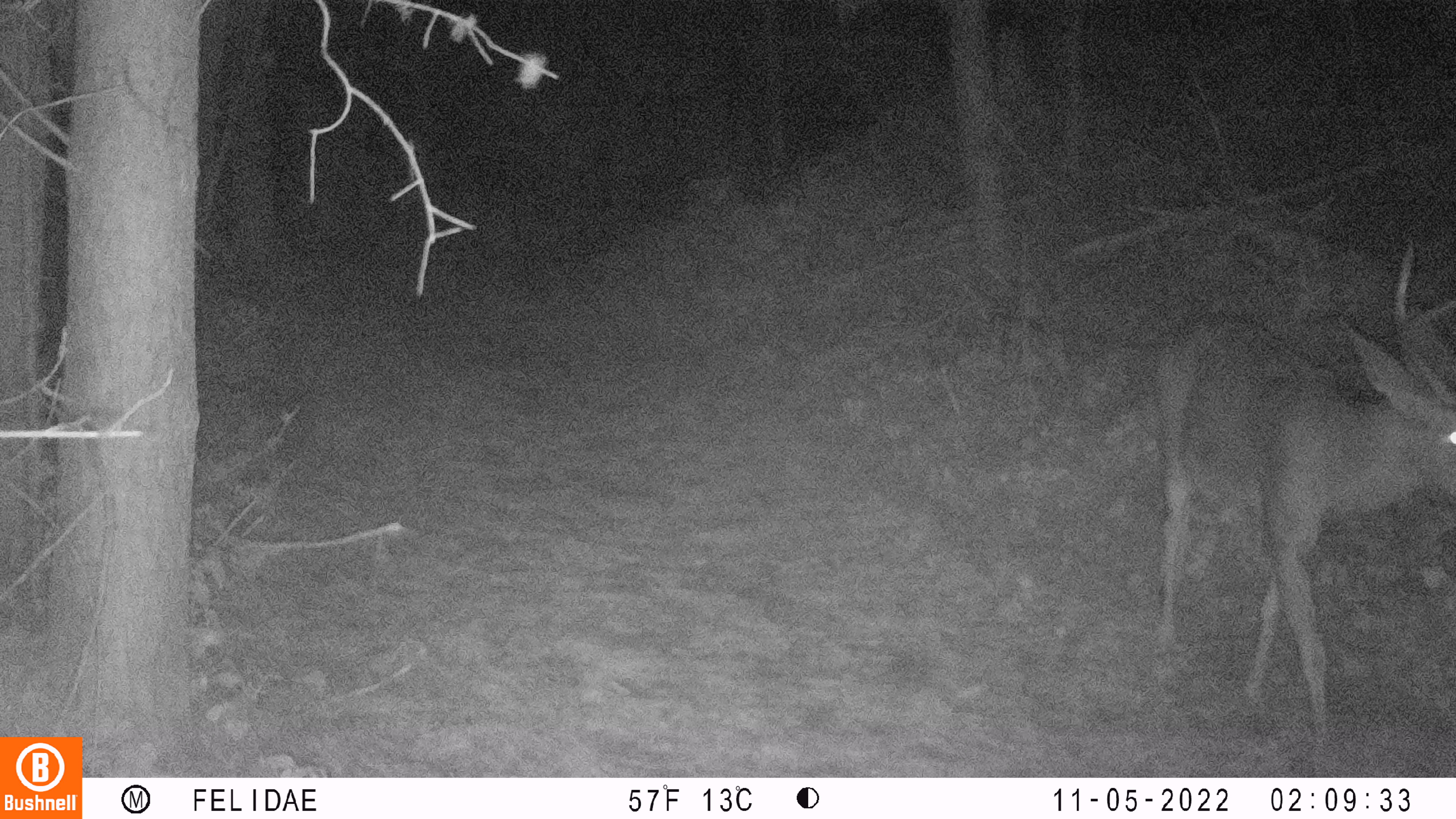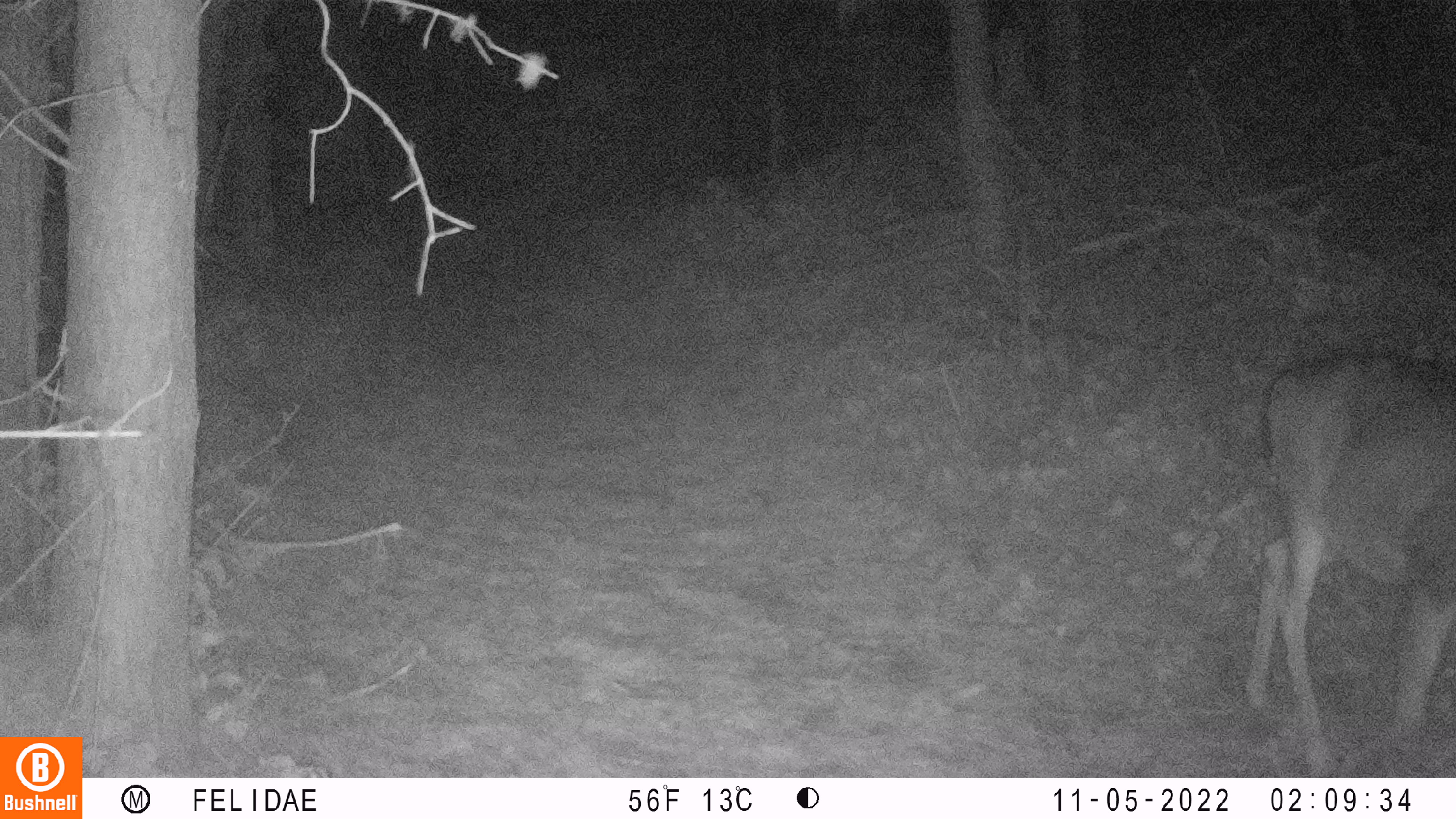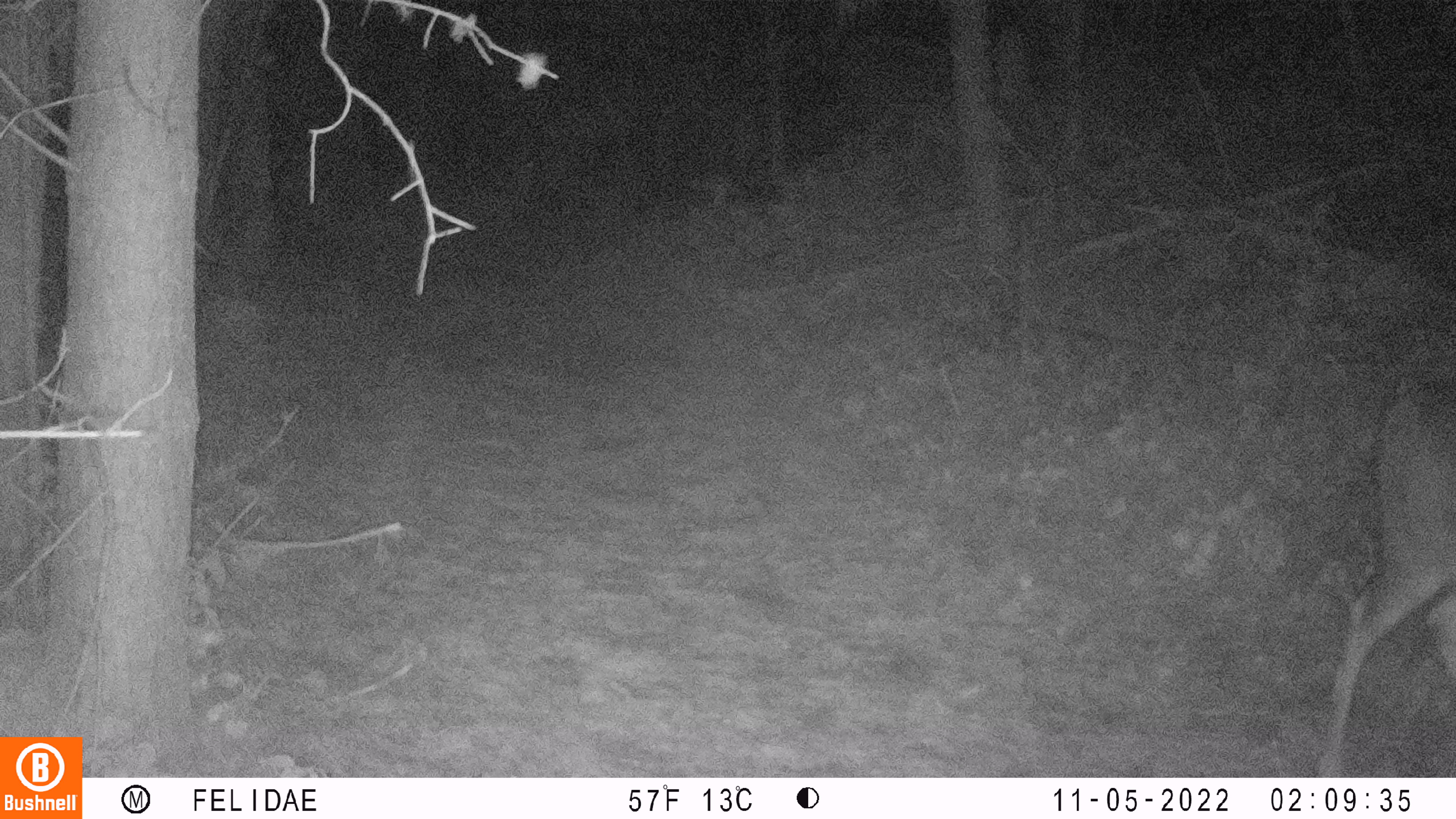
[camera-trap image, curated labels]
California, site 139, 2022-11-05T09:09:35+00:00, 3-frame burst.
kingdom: Animalia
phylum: Chordata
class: Mammalia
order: Artiodactyla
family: Cervidae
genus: Odocoileus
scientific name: Odocoileus hemionus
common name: mule deer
Mule deer (Odocoileus hemionus).